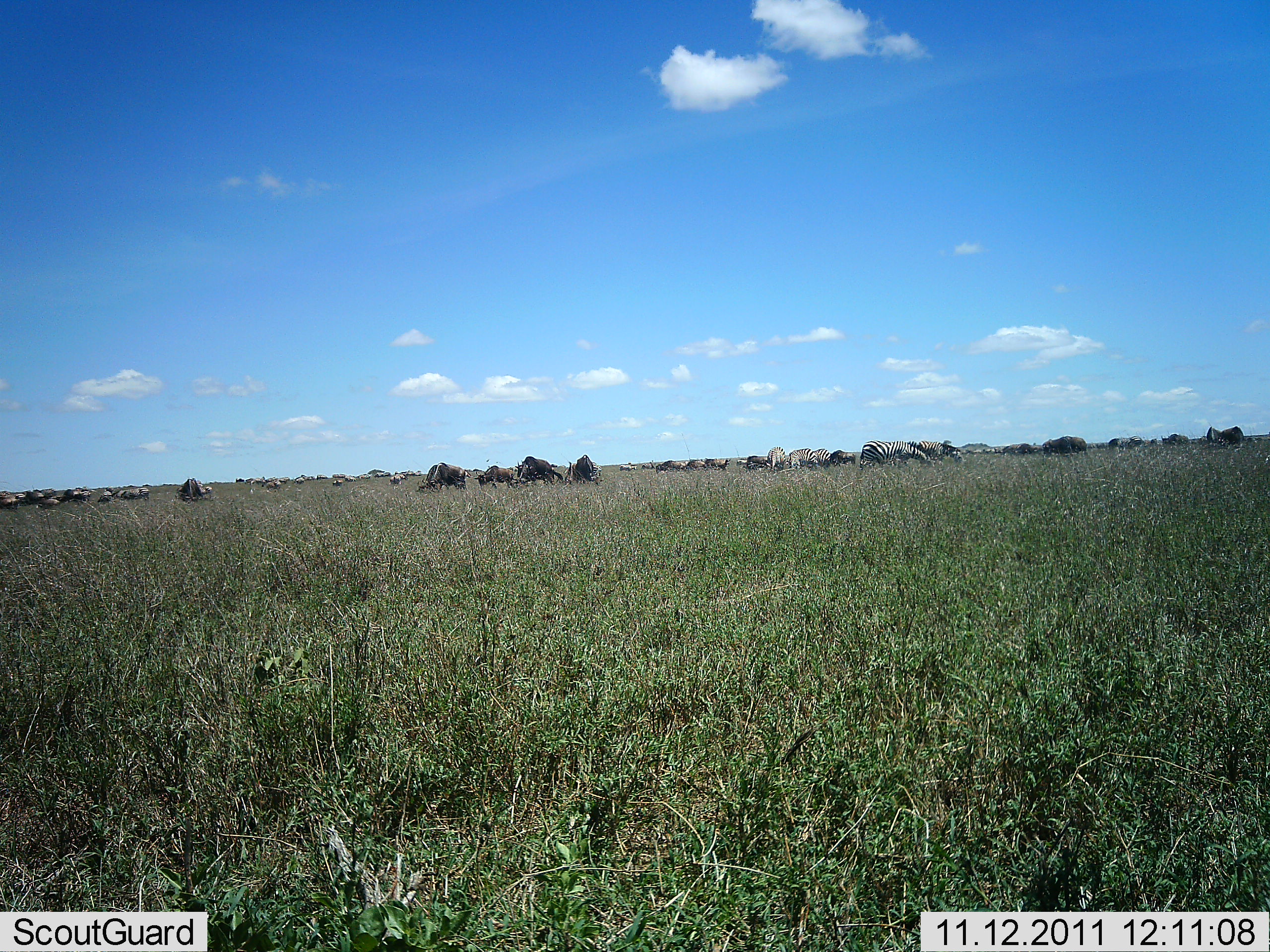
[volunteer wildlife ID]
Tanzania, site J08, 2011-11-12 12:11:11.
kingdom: Animalia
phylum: Chordata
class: Mammalia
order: Artiodactyla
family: Bovidae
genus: Connochaetes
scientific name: Connochaetes taurinus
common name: blue wildebeest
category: wildebeest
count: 11-50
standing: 42%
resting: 0%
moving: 8%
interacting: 0%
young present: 0%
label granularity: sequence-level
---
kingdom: Animalia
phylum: Chordata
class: Mammalia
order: Perissodactyla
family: Equidae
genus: Equus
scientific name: Equus quagga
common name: plains zebra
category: zebra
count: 6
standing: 37%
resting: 5%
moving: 16%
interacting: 5%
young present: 0%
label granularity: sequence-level